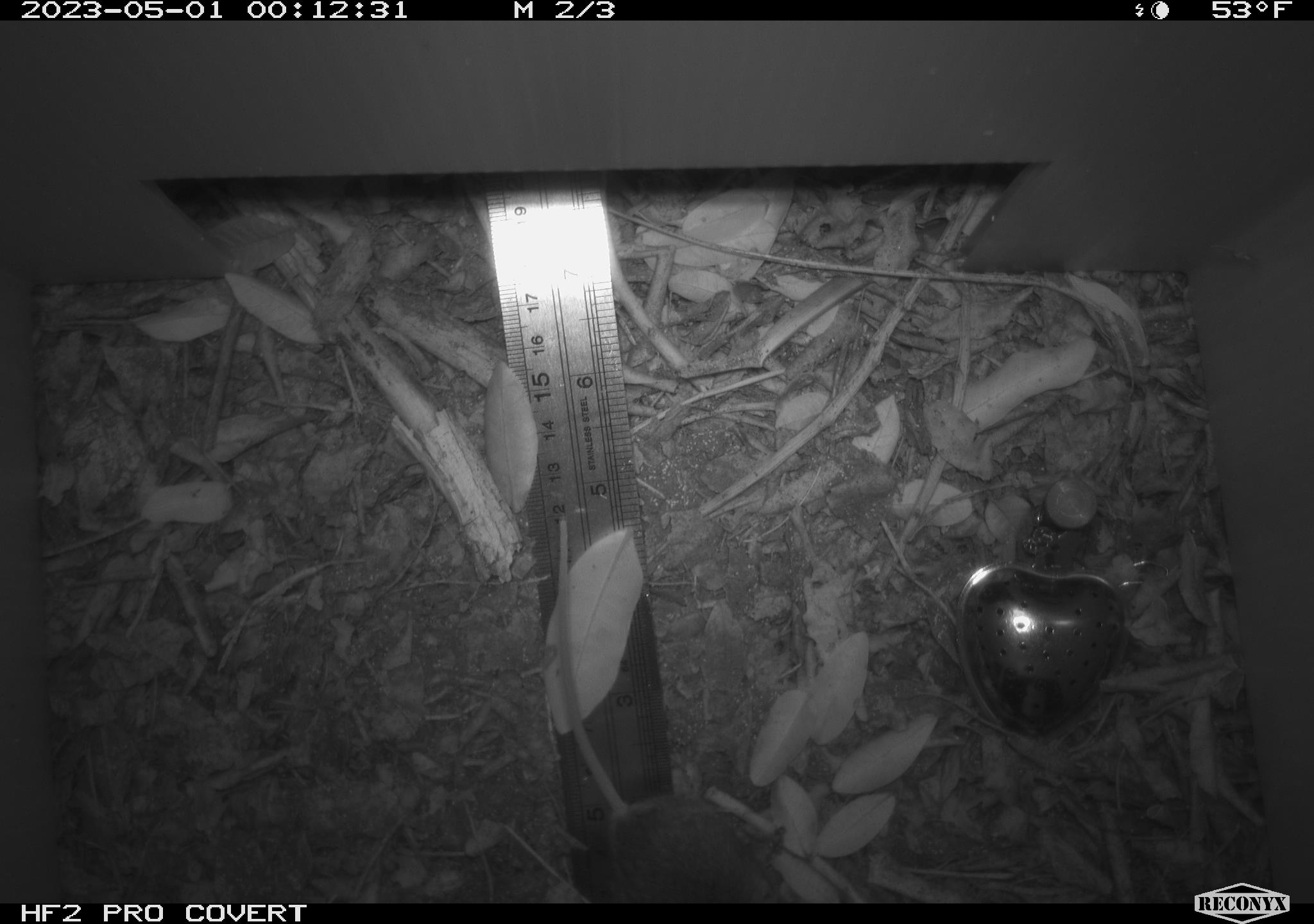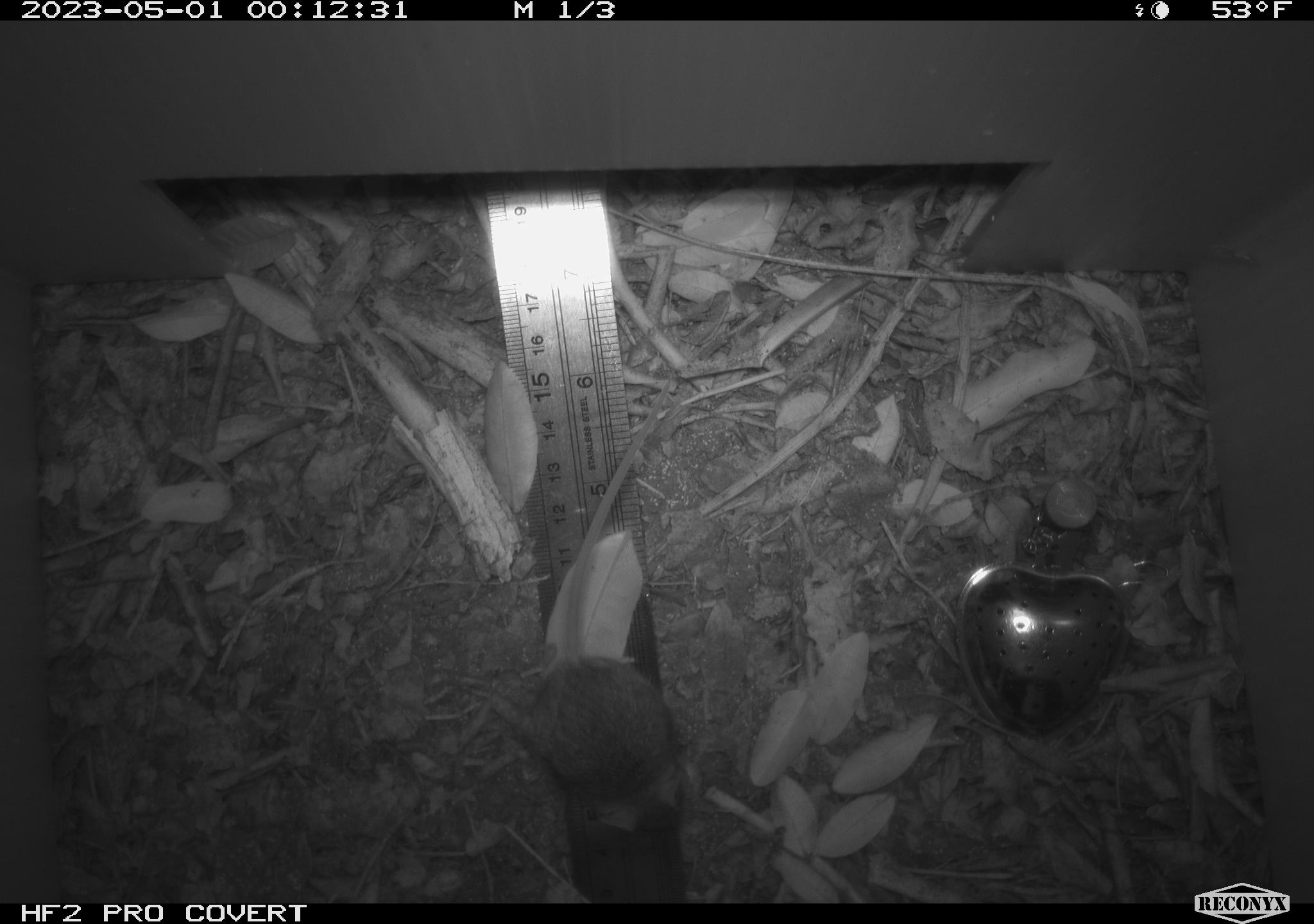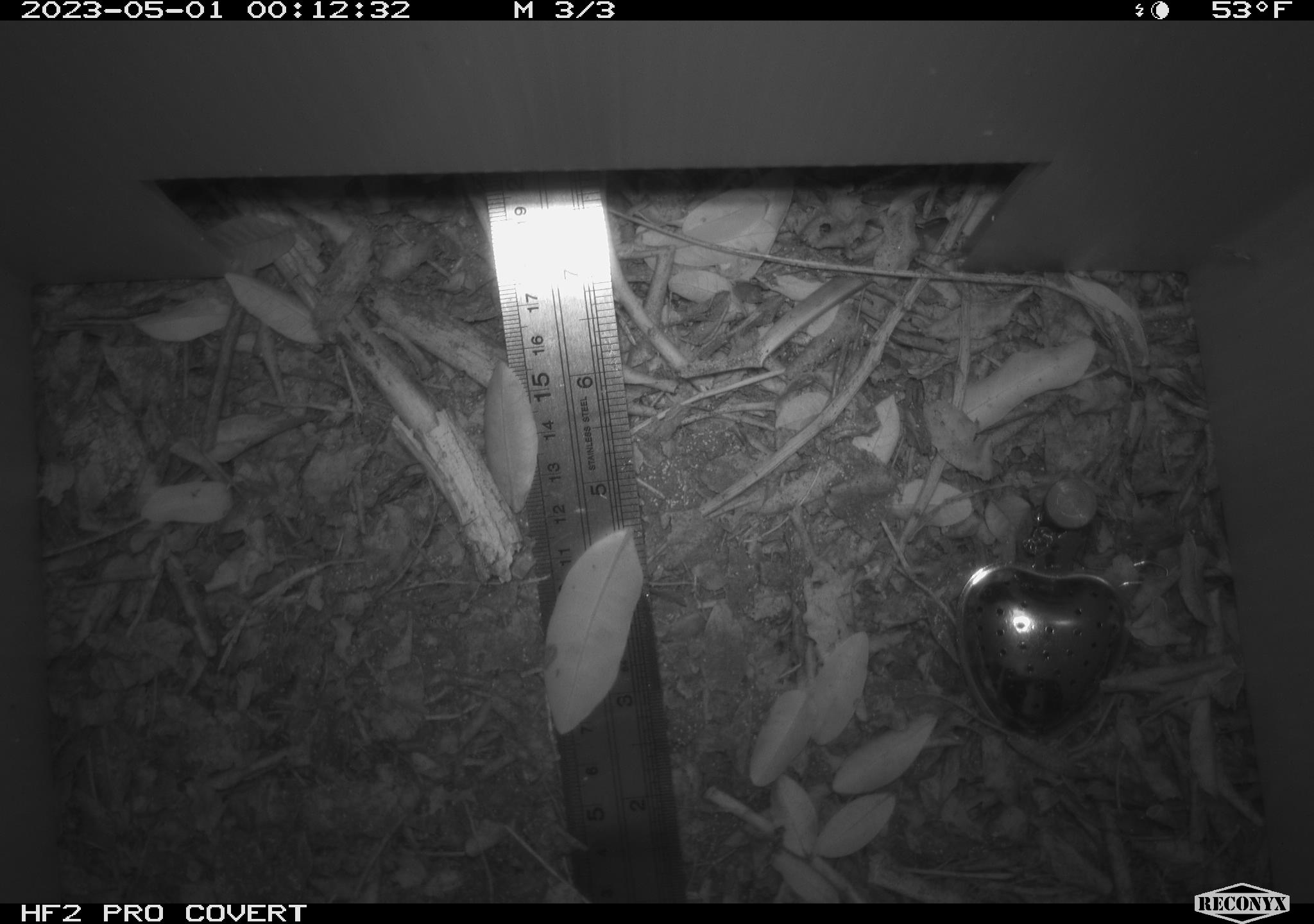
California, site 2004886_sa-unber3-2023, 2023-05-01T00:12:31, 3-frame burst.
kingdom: Animalia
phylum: Chordata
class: Mammalia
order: Rodentia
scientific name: Rodentia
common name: mouse species